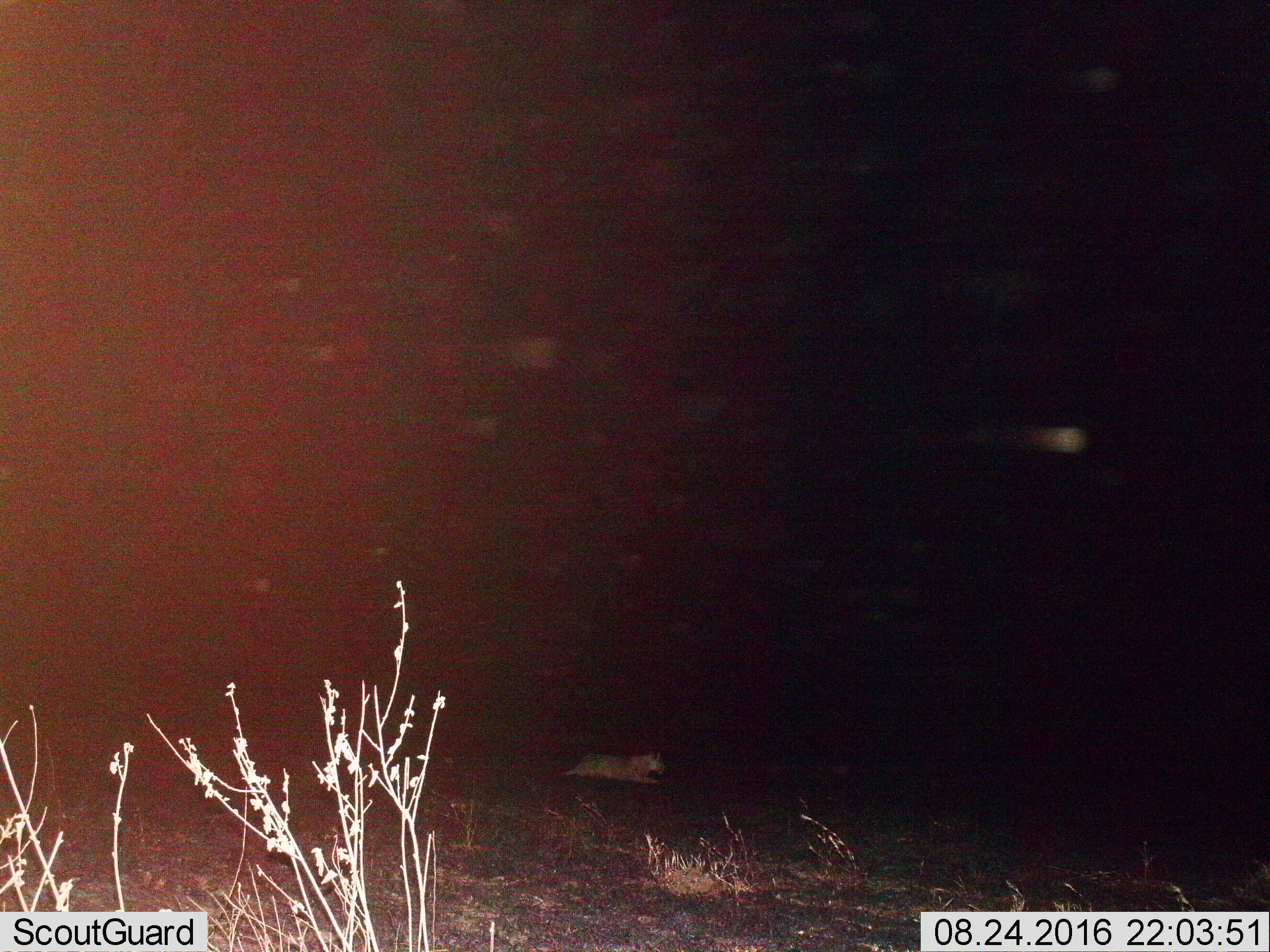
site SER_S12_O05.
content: unidentified animal